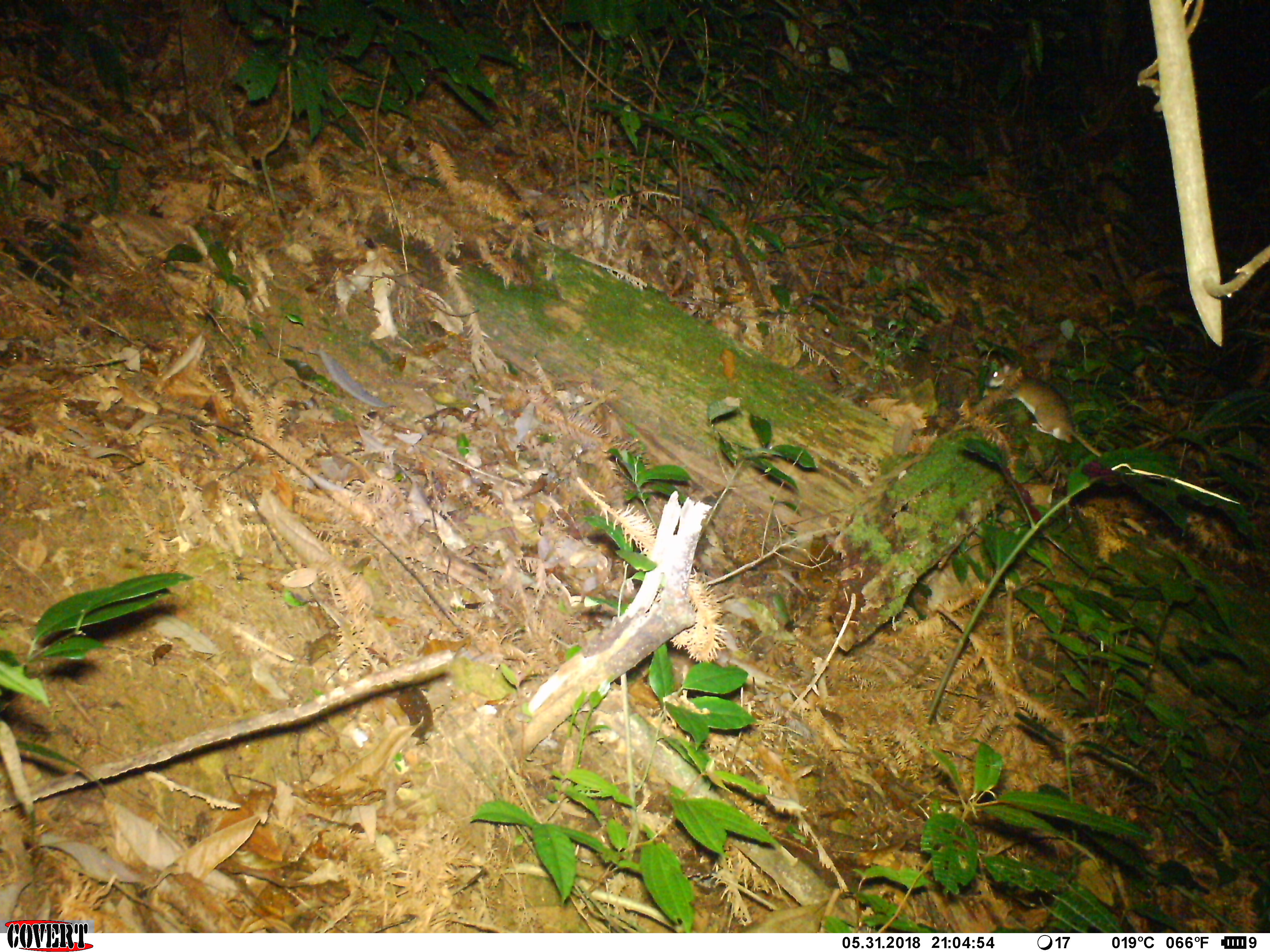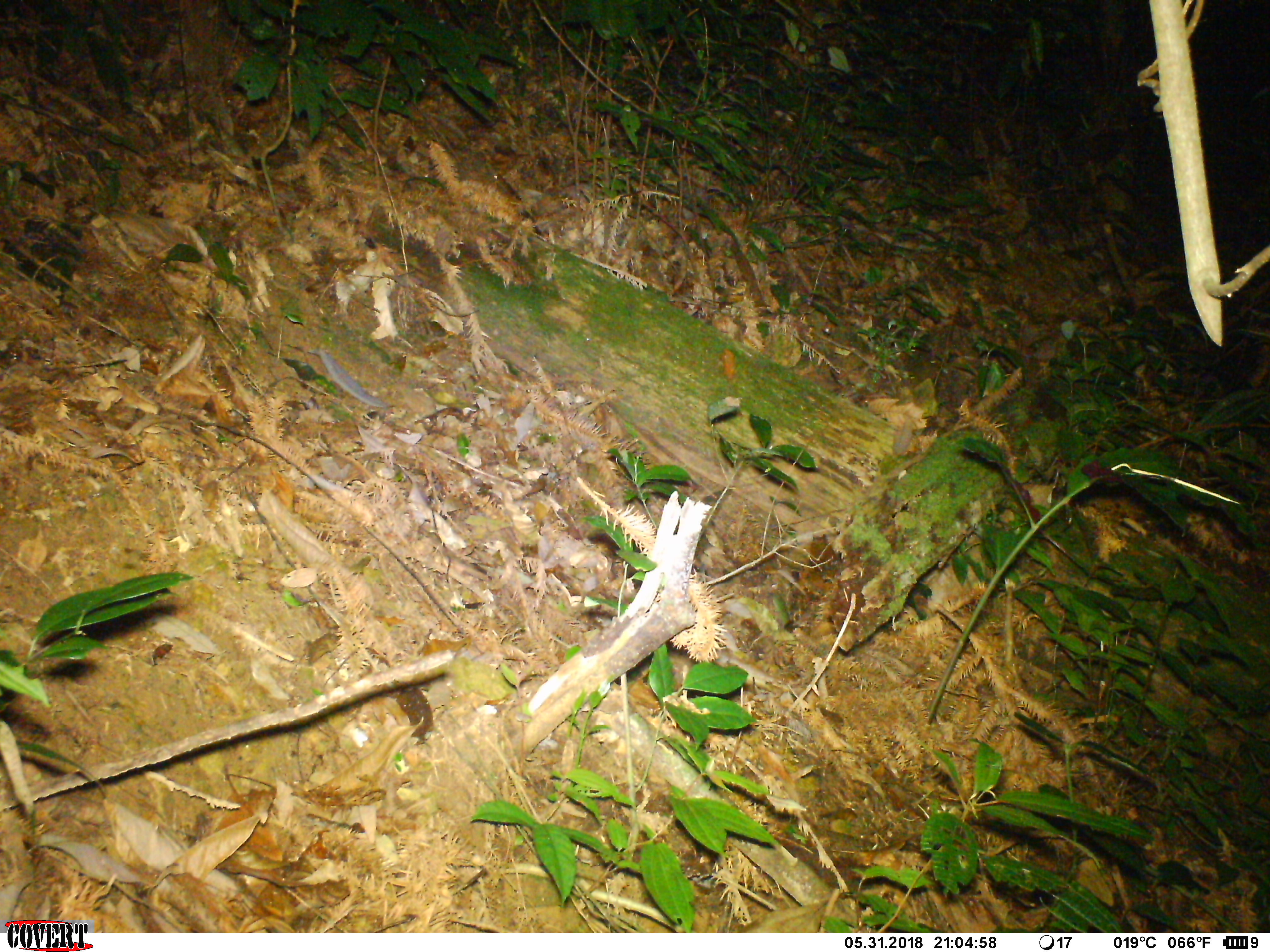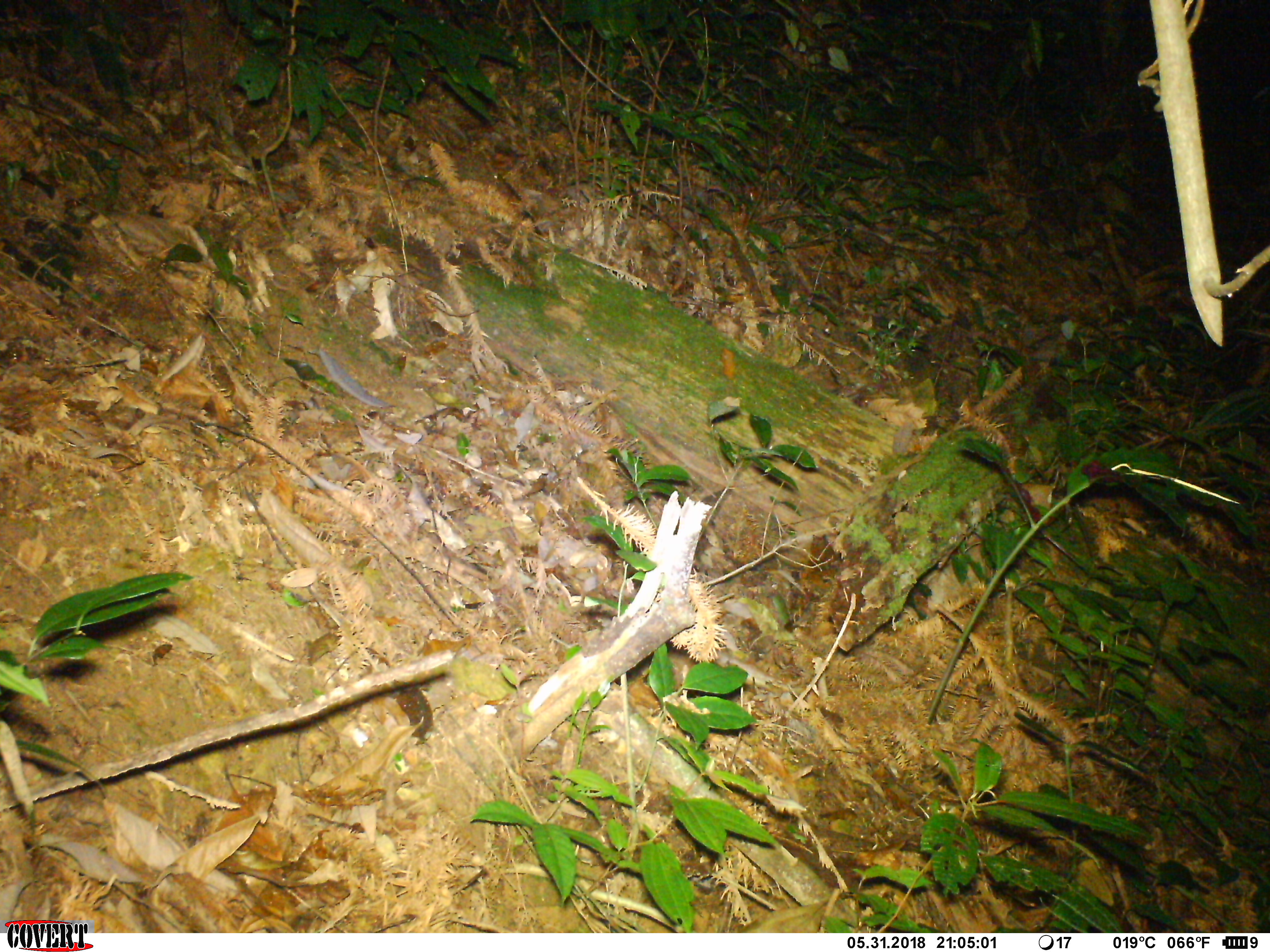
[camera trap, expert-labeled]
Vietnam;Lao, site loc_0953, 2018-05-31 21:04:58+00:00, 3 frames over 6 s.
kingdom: Animalia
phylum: Chordata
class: Mammalia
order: Rodentia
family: Muridae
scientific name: Muridae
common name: old-world mice and rats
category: unidentified murid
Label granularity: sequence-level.